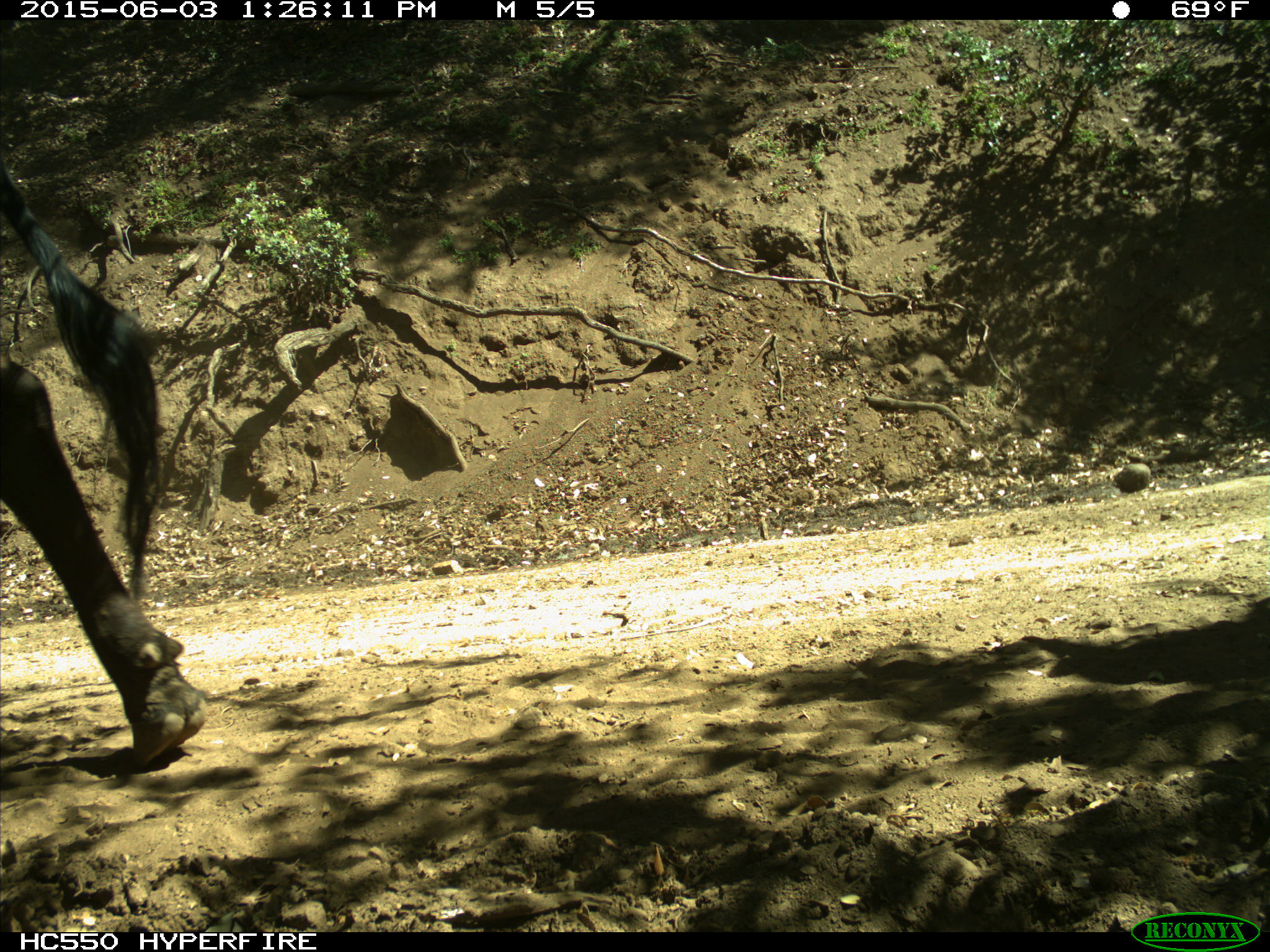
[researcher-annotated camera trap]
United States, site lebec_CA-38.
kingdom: Animalia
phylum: Chordata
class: Mammalia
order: Artiodactyla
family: Bovidae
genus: Bos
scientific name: Bos taurus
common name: domestic cow